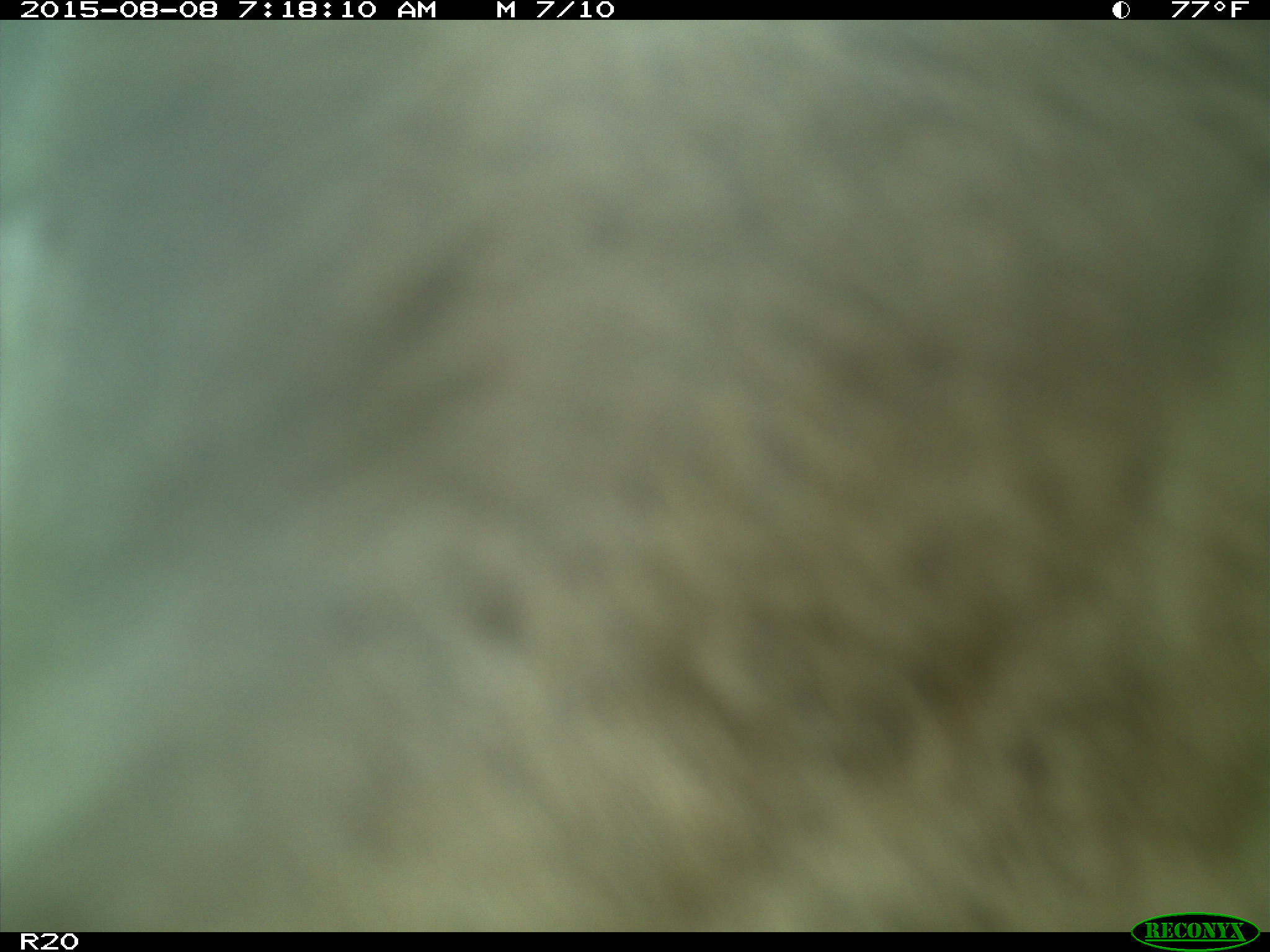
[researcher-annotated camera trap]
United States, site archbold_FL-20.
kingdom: Animalia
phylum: Chordata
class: Mammalia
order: Artiodactyla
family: Bovidae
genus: Bos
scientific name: Bos taurus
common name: domestic cow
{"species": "Bos taurus (domestic cow)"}